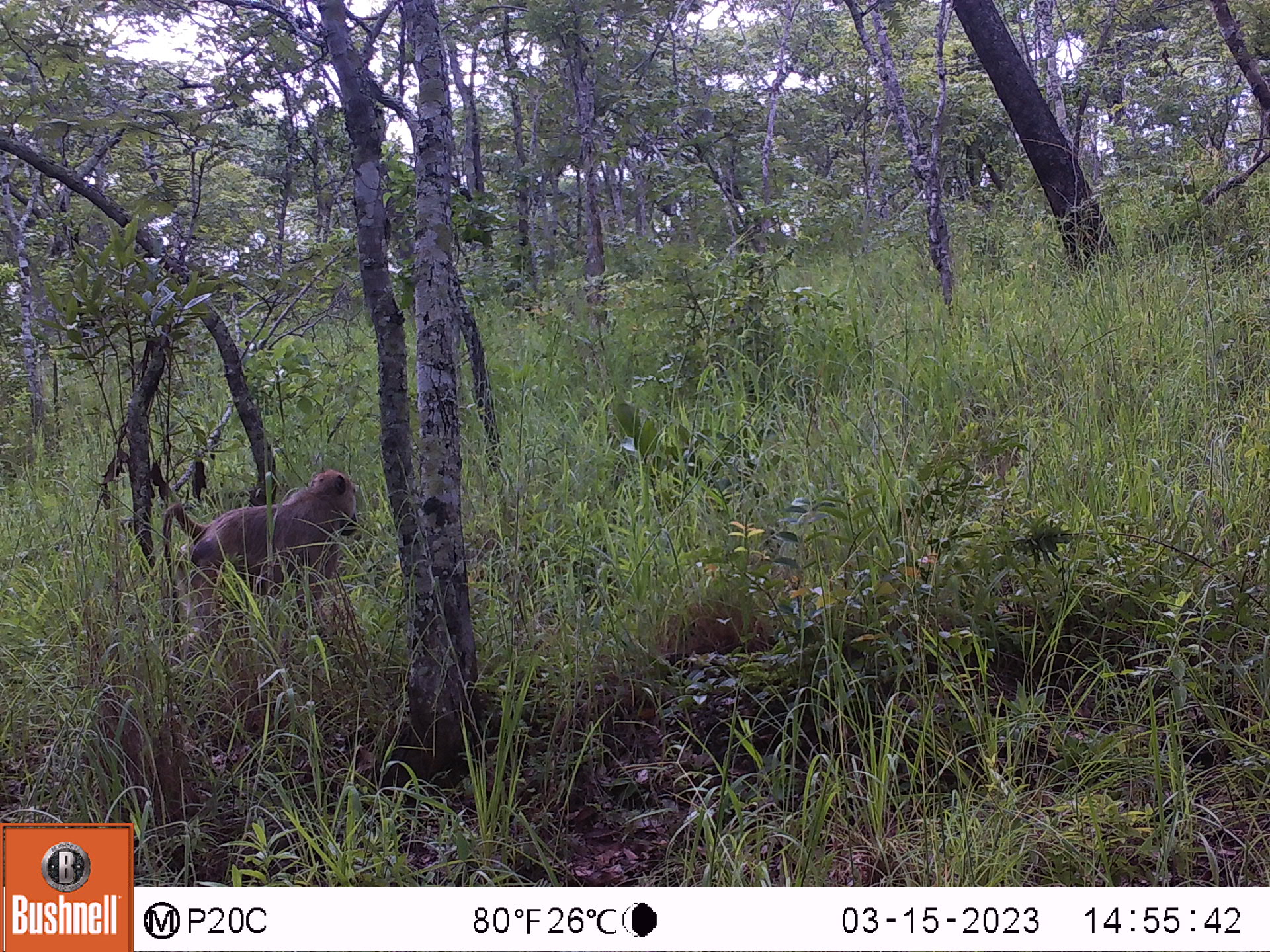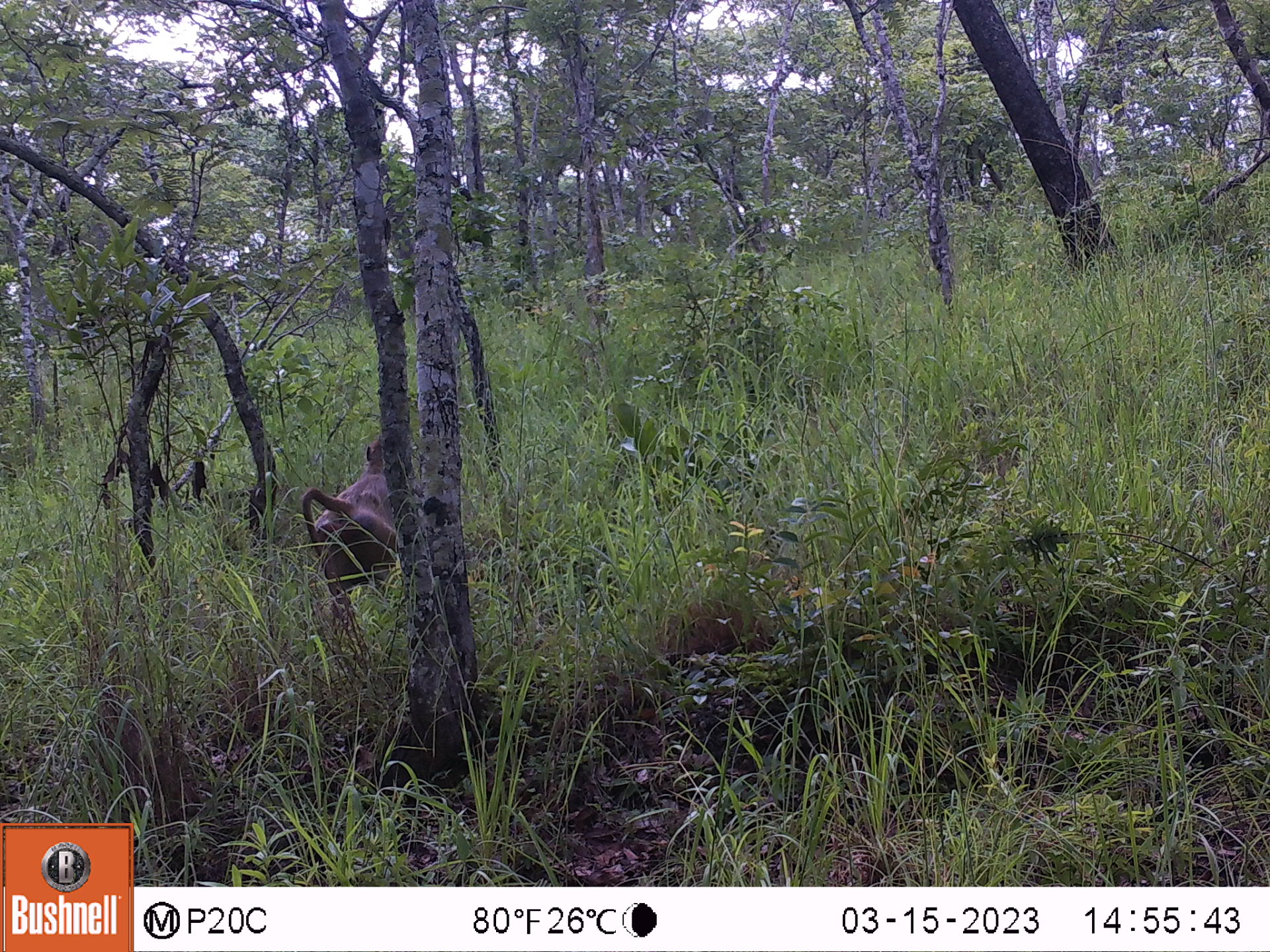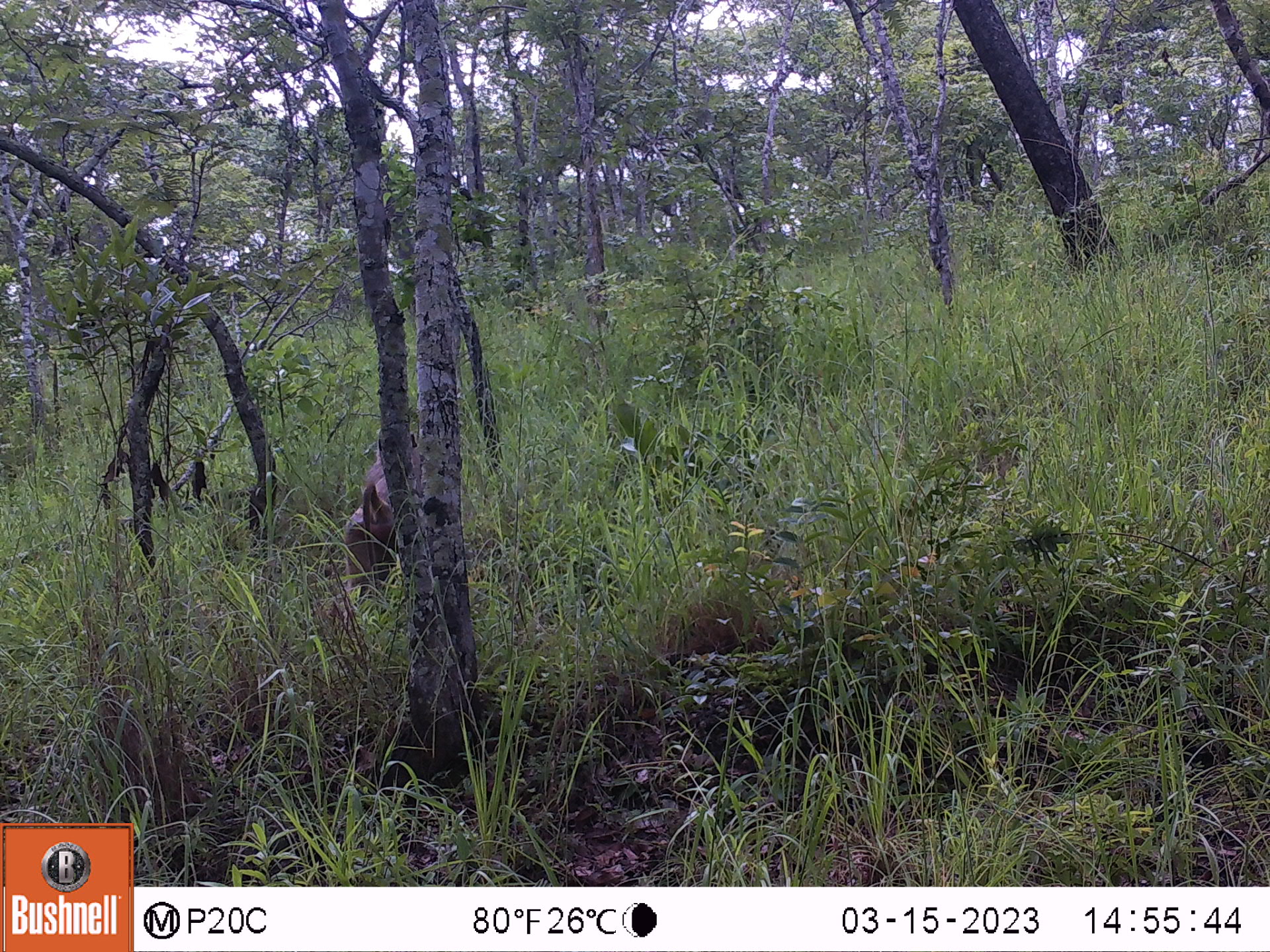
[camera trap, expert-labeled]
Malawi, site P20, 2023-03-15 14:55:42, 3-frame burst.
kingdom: Animalia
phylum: Chordata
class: Mammalia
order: Primates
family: Cercopithecidae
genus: Papio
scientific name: Papio cynocephalus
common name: yellow baboon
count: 1